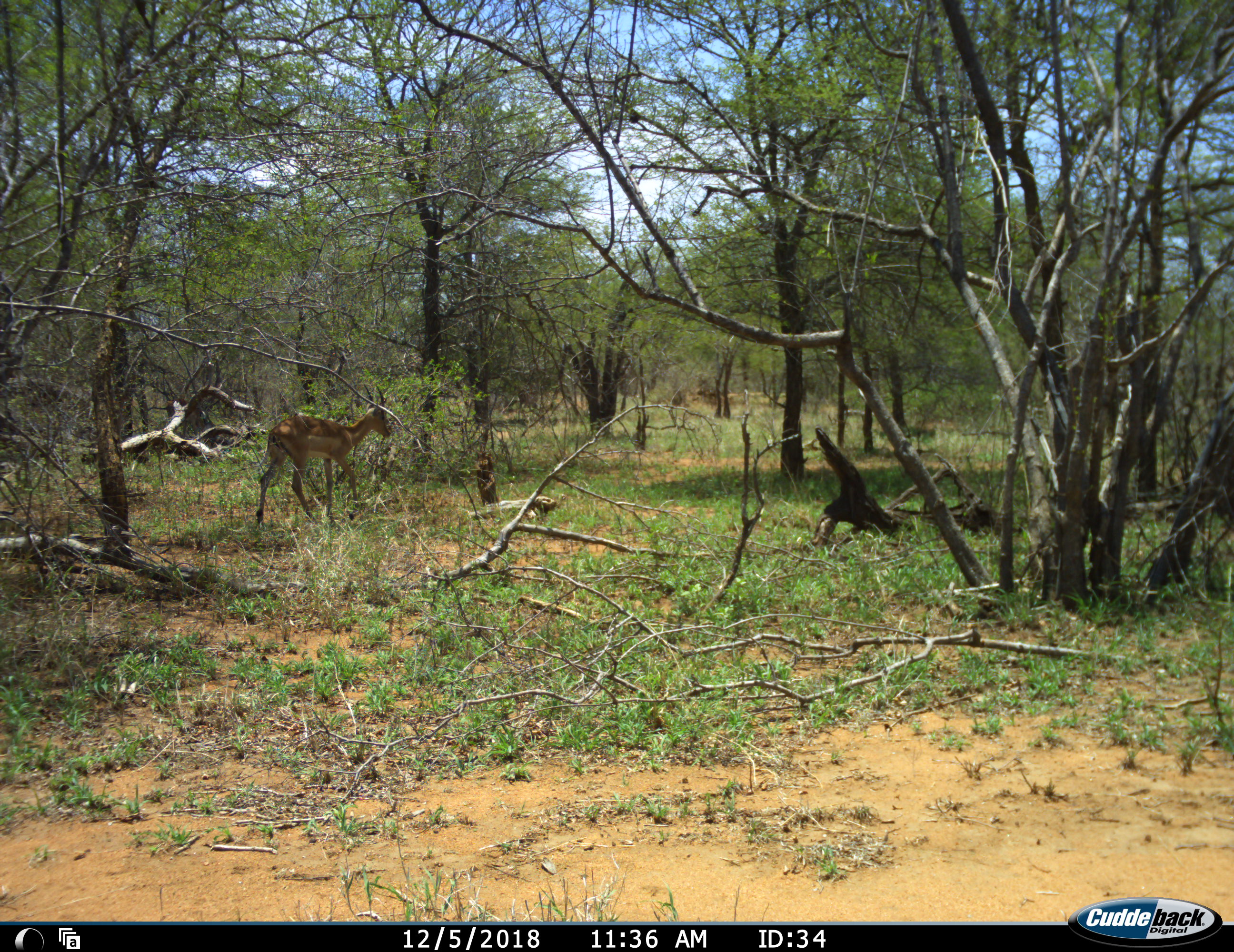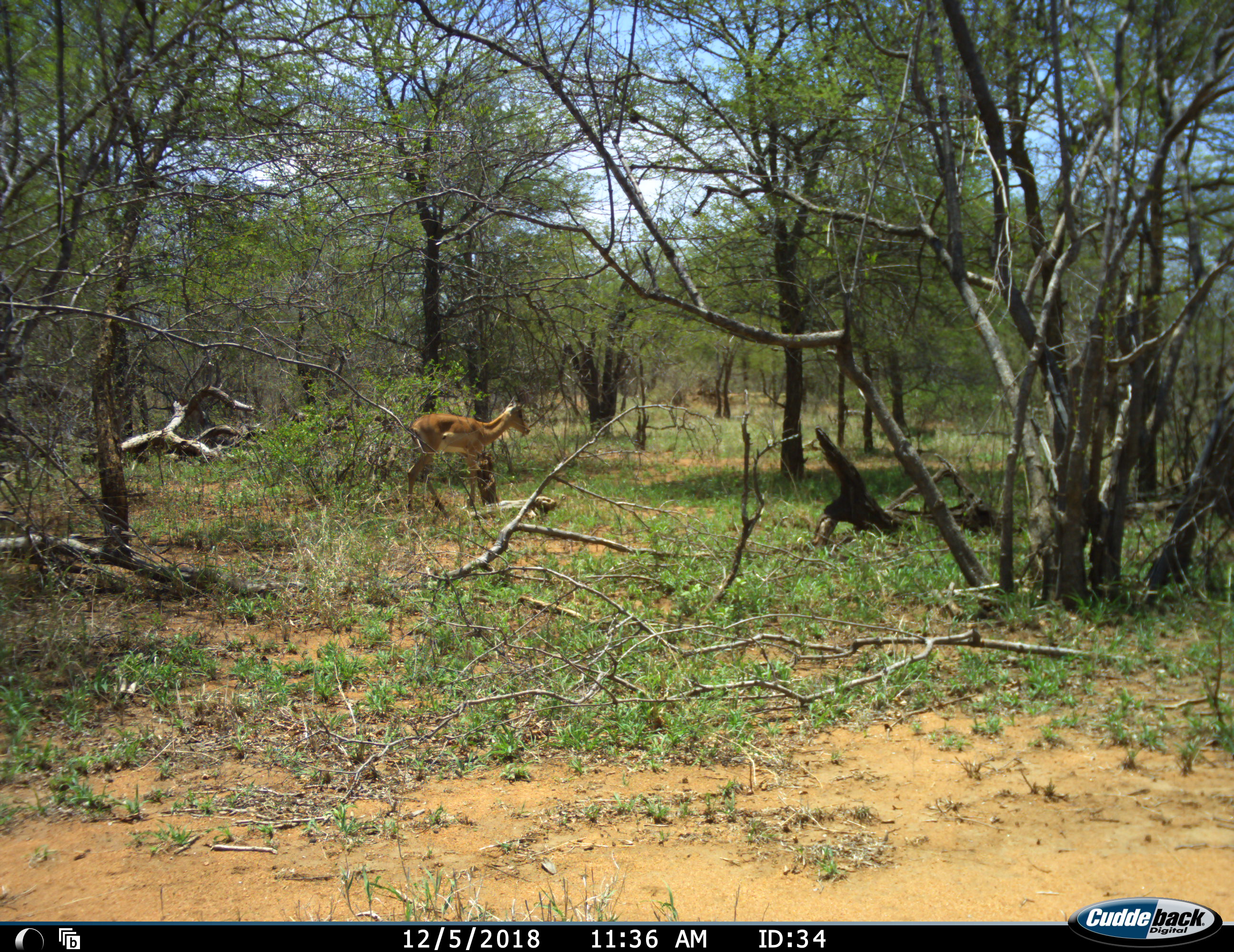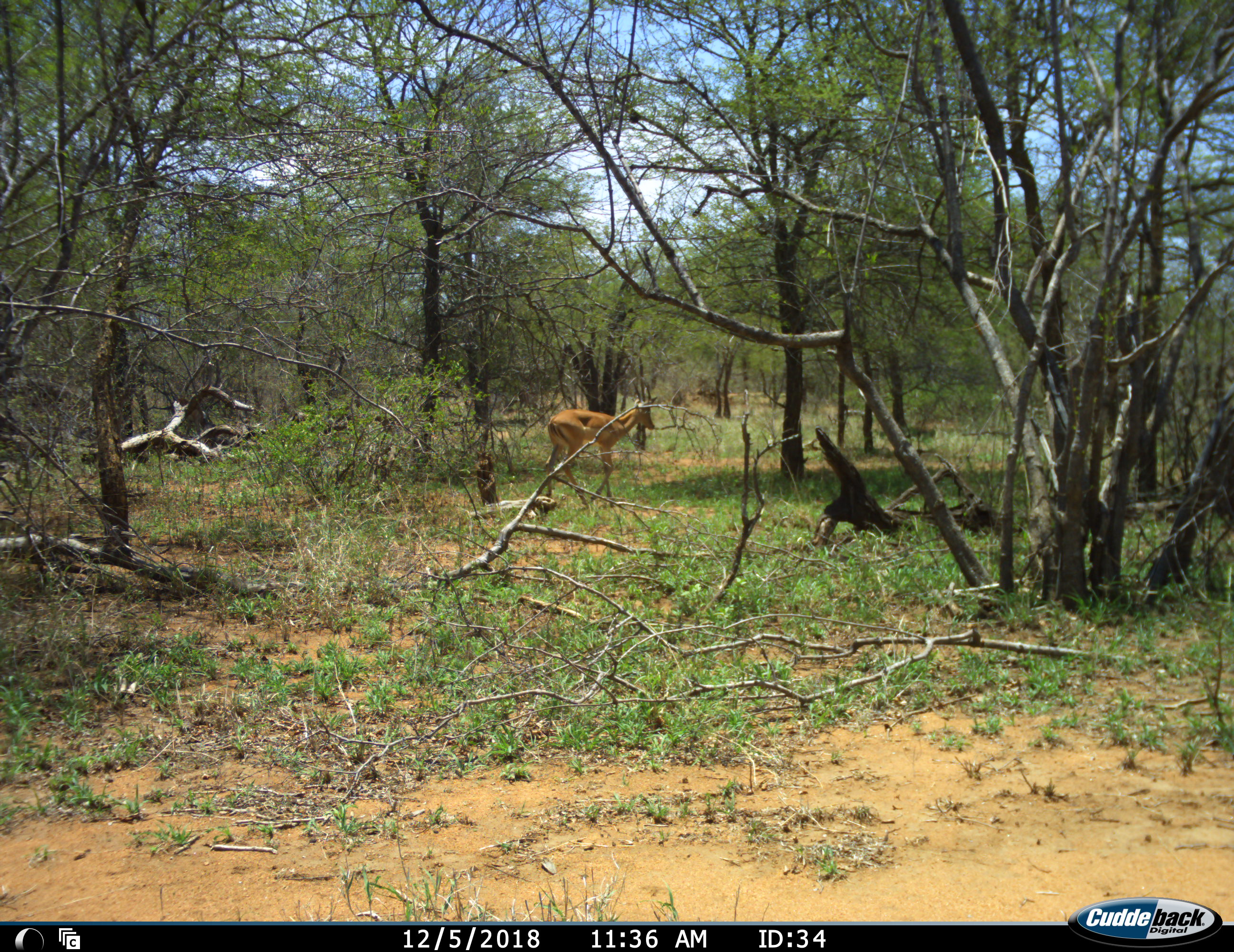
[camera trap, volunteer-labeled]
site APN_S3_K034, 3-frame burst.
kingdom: Animalia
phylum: Chordata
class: Mammalia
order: Artiodactyla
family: Bovidae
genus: Aepyceros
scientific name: Aepyceros melampus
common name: impala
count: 1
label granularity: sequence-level